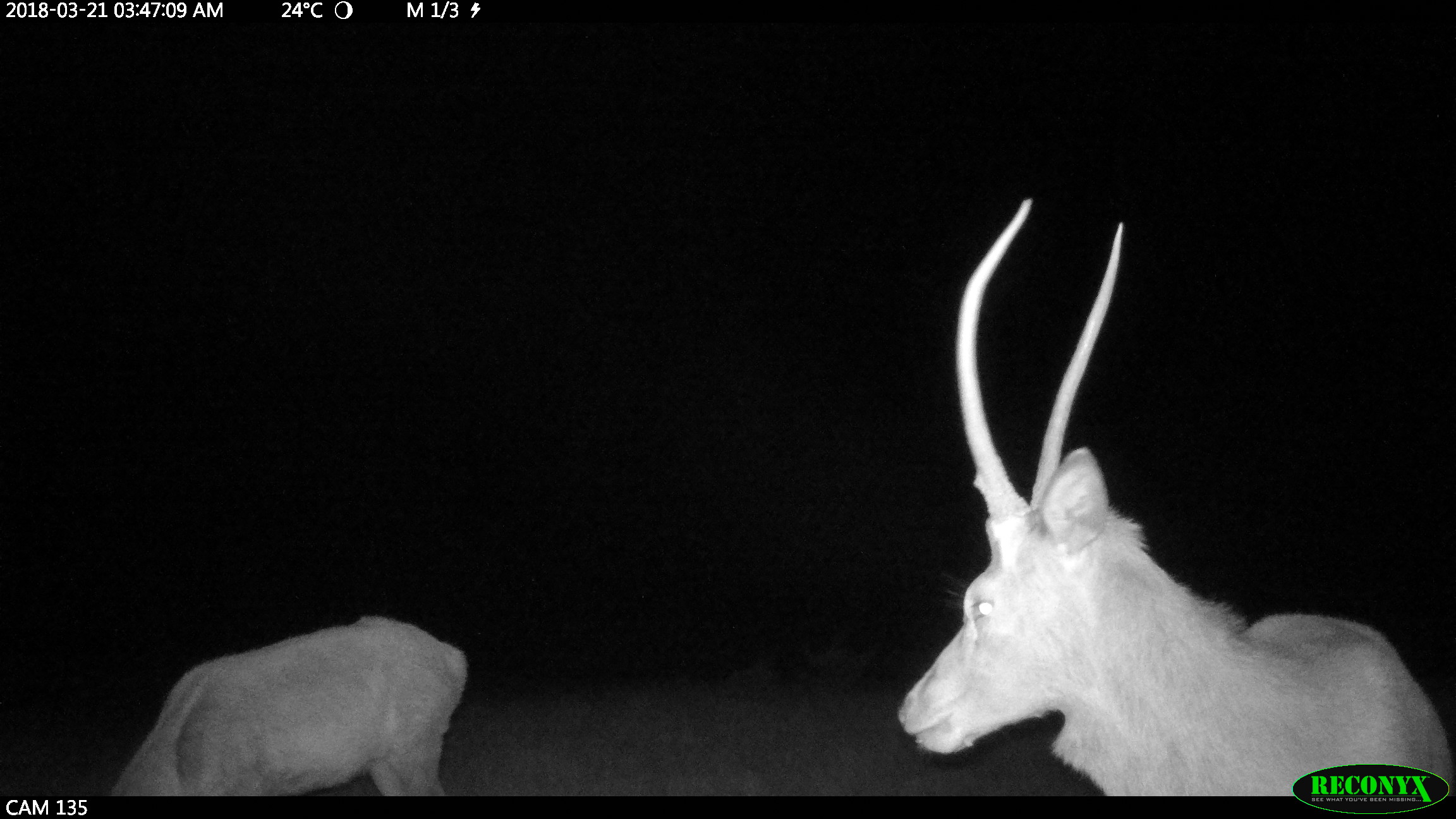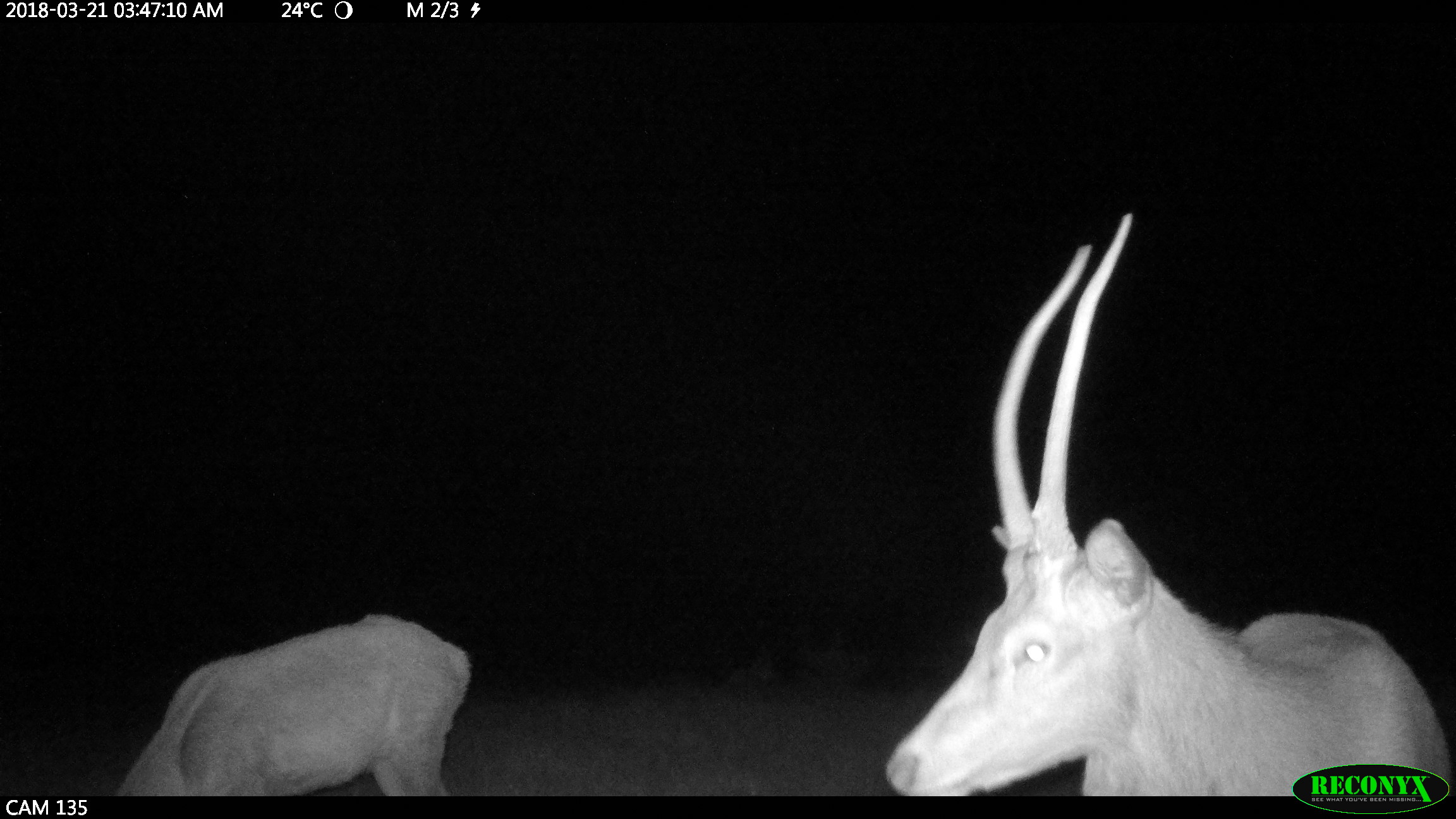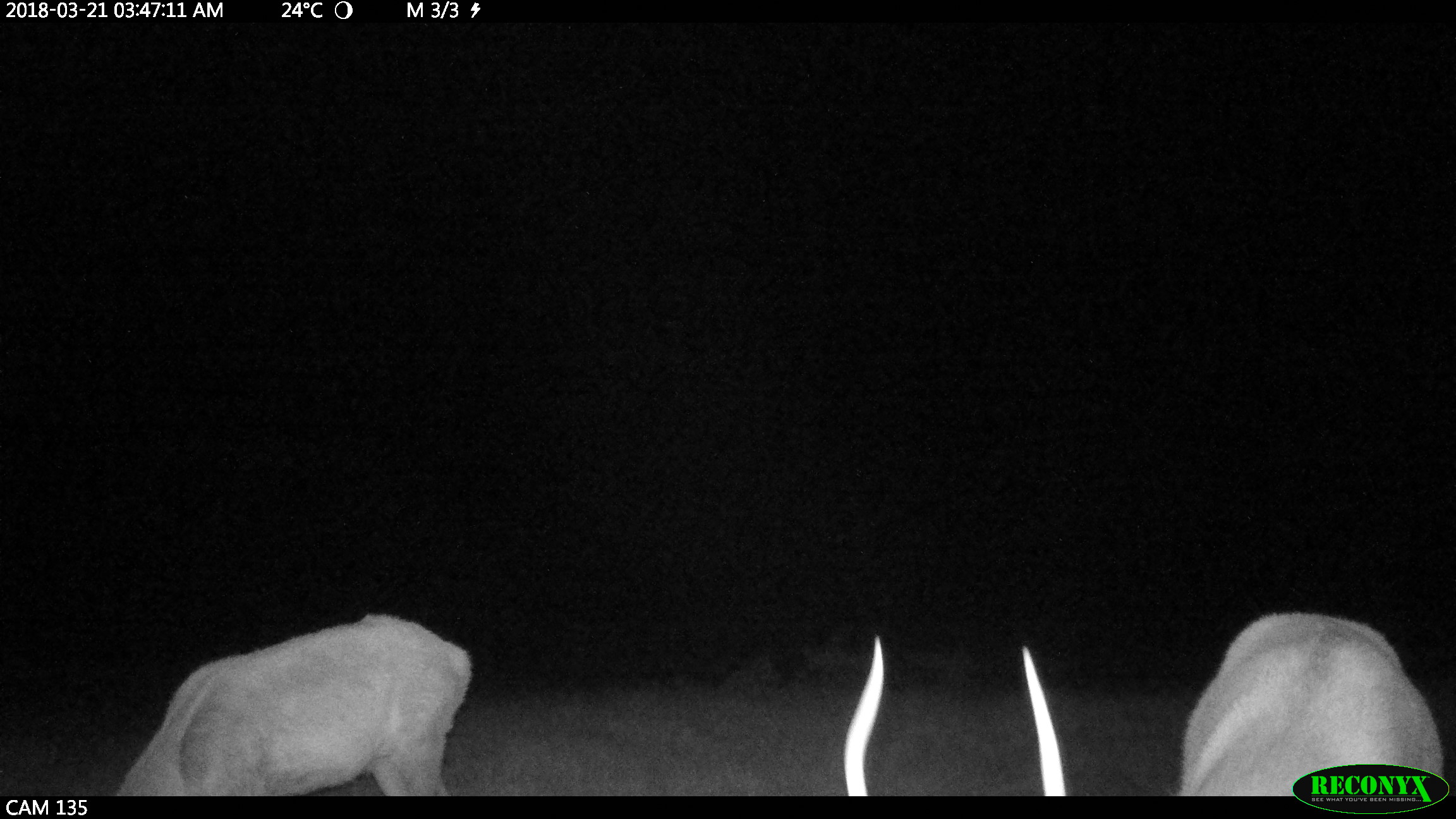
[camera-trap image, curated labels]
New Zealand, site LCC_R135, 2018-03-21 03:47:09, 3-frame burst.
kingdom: Animalia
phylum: Chordata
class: Mammalia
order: Artiodactyla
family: Cervidae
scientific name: Cervidae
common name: deer